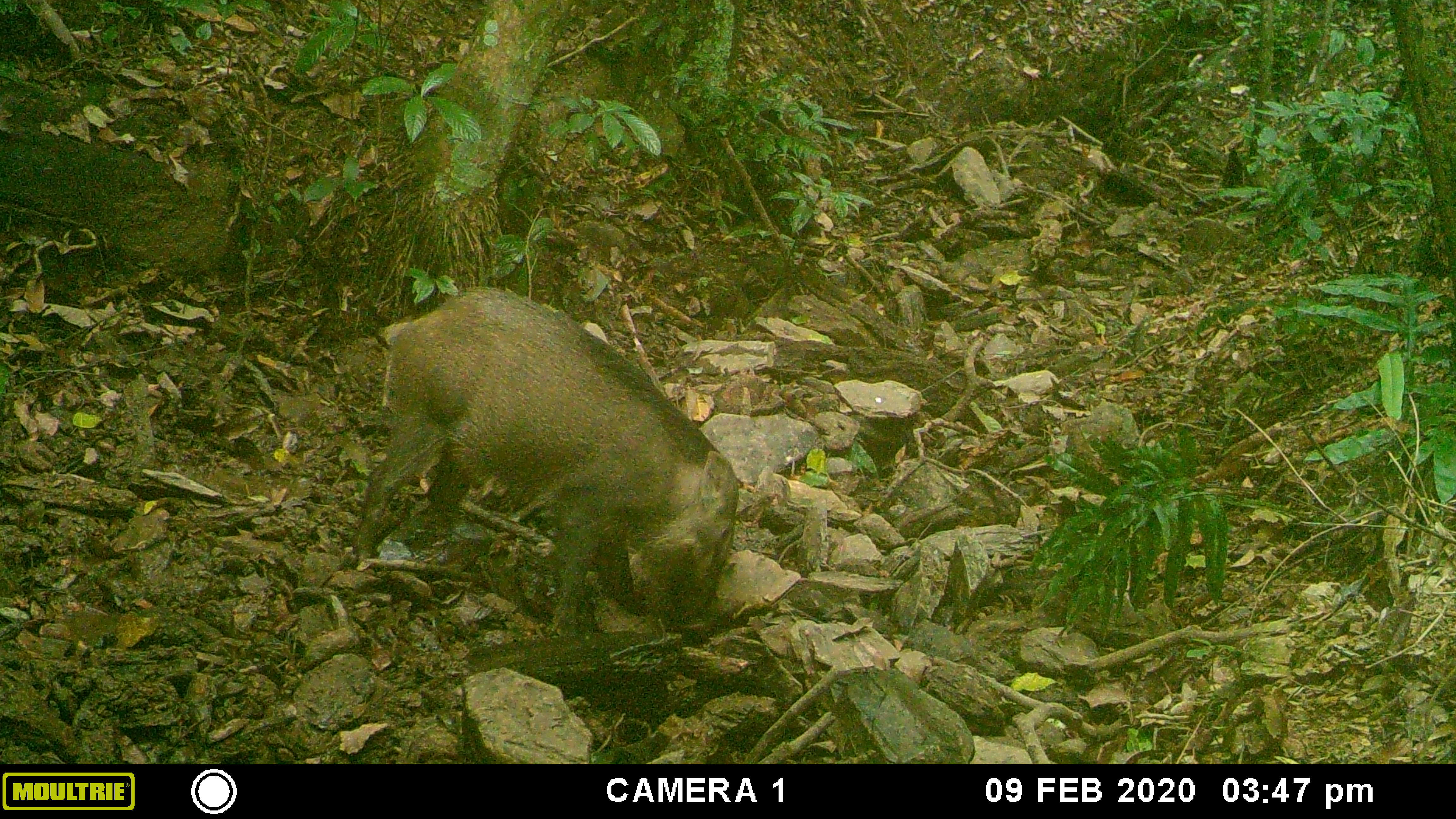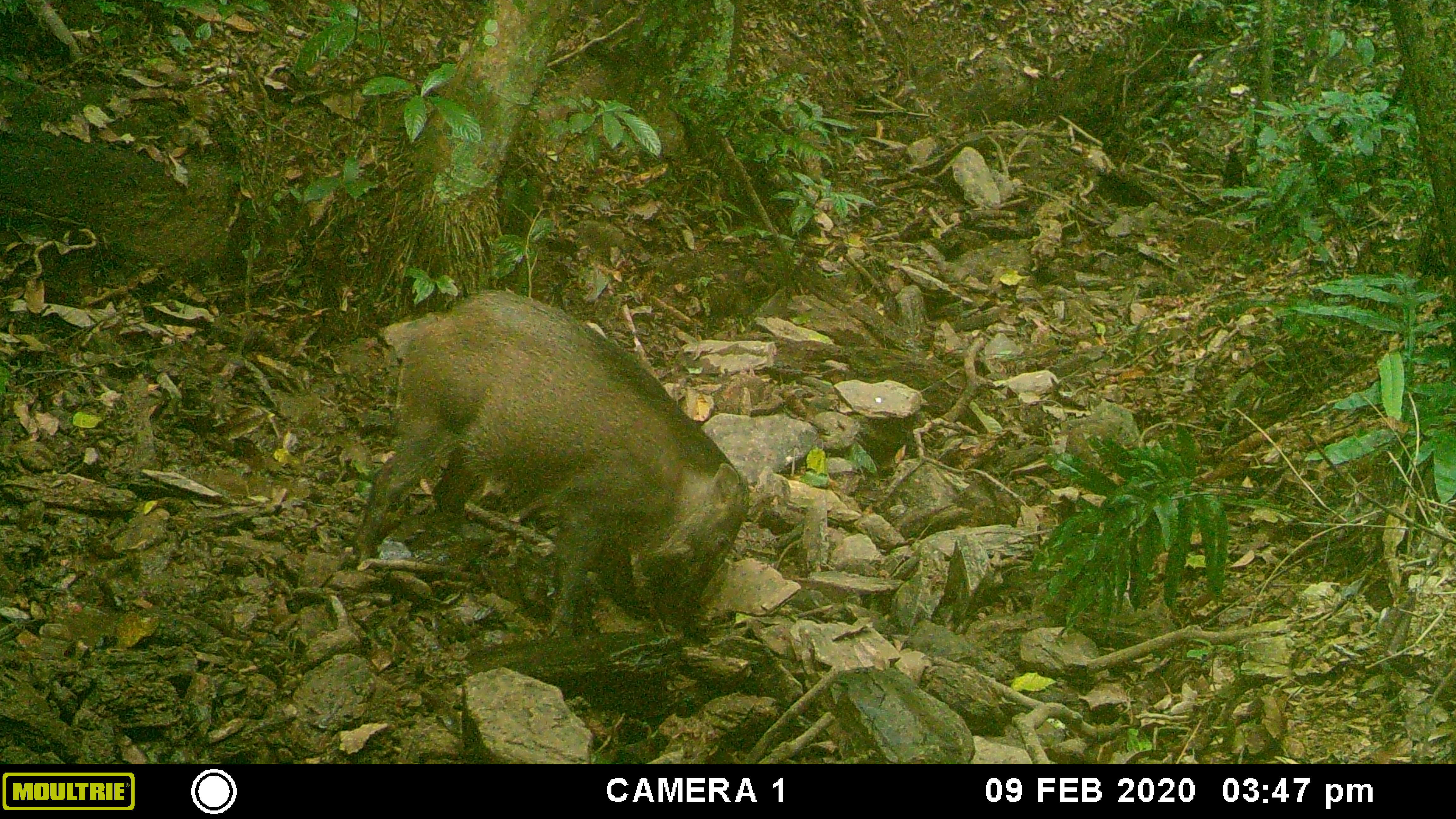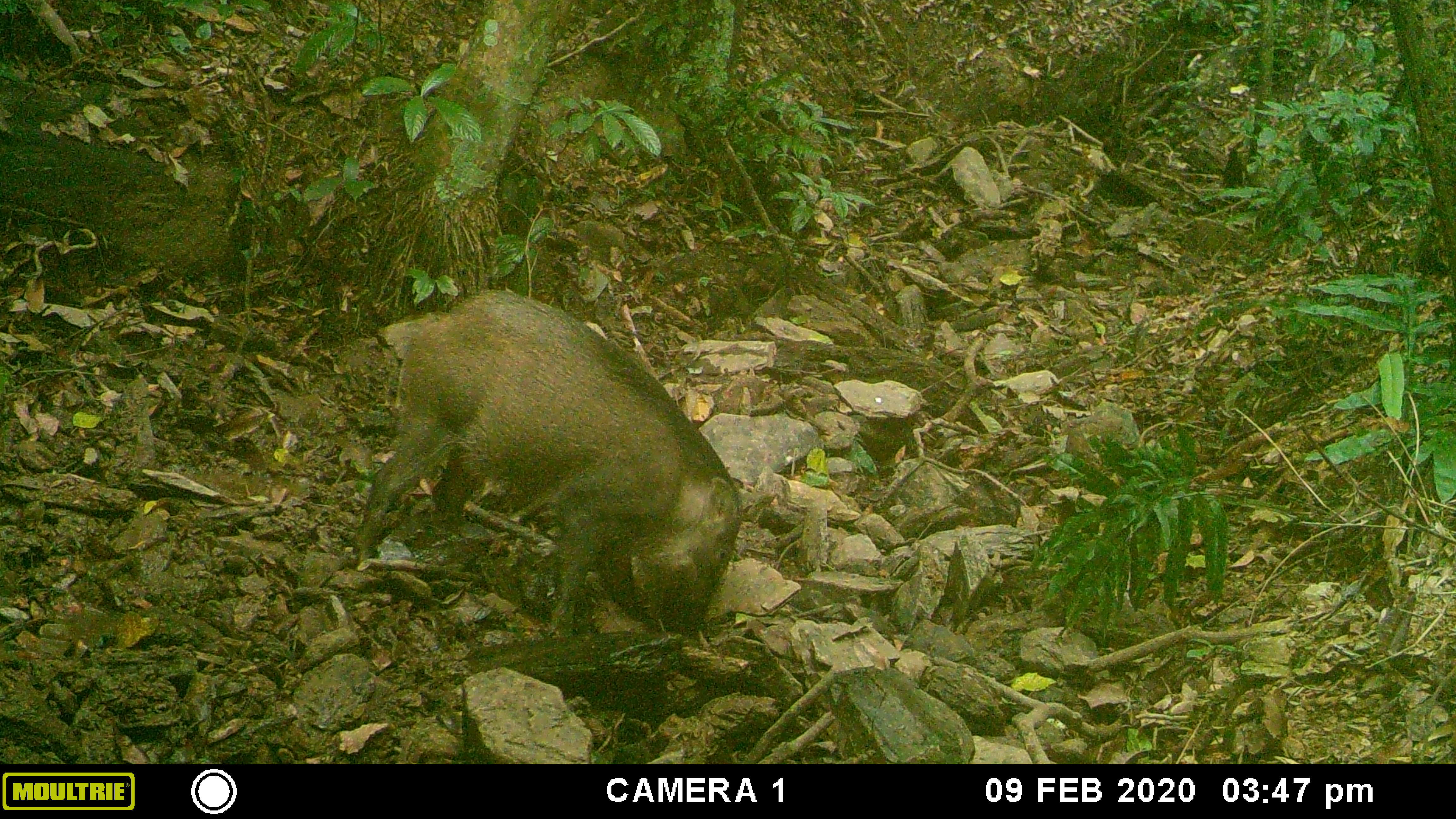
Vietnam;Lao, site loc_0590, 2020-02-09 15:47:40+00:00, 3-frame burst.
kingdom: Animalia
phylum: Chordata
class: Mammalia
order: Artiodactyla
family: Suidae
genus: Sus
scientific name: Sus scrofa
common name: eurasian wild pig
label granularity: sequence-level